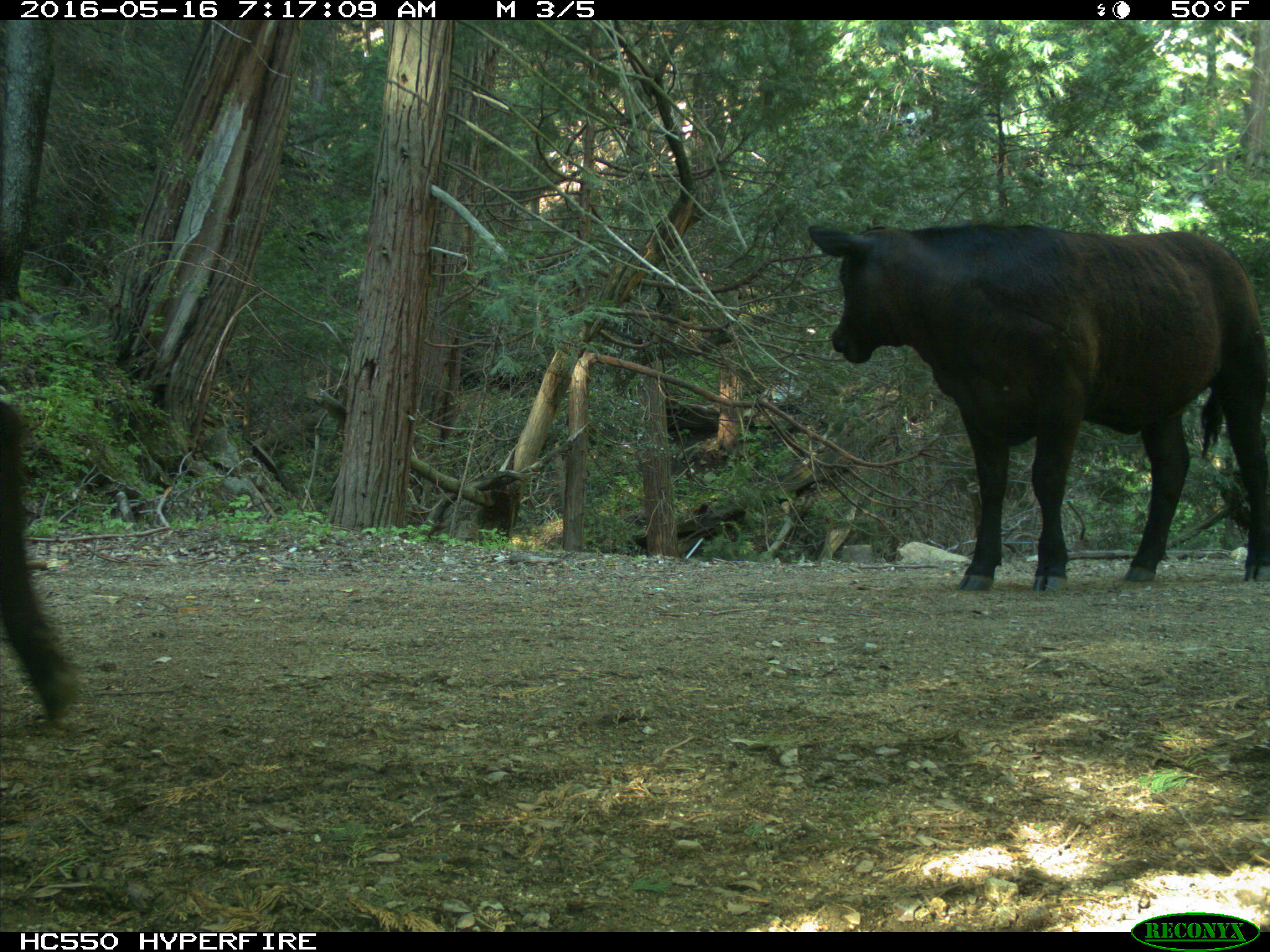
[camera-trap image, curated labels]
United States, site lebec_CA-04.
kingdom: Animalia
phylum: Chordata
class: Mammalia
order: Artiodactyla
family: Bovidae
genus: Bos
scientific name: Bos taurus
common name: domestic cow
Bos taurus (domestic cow).